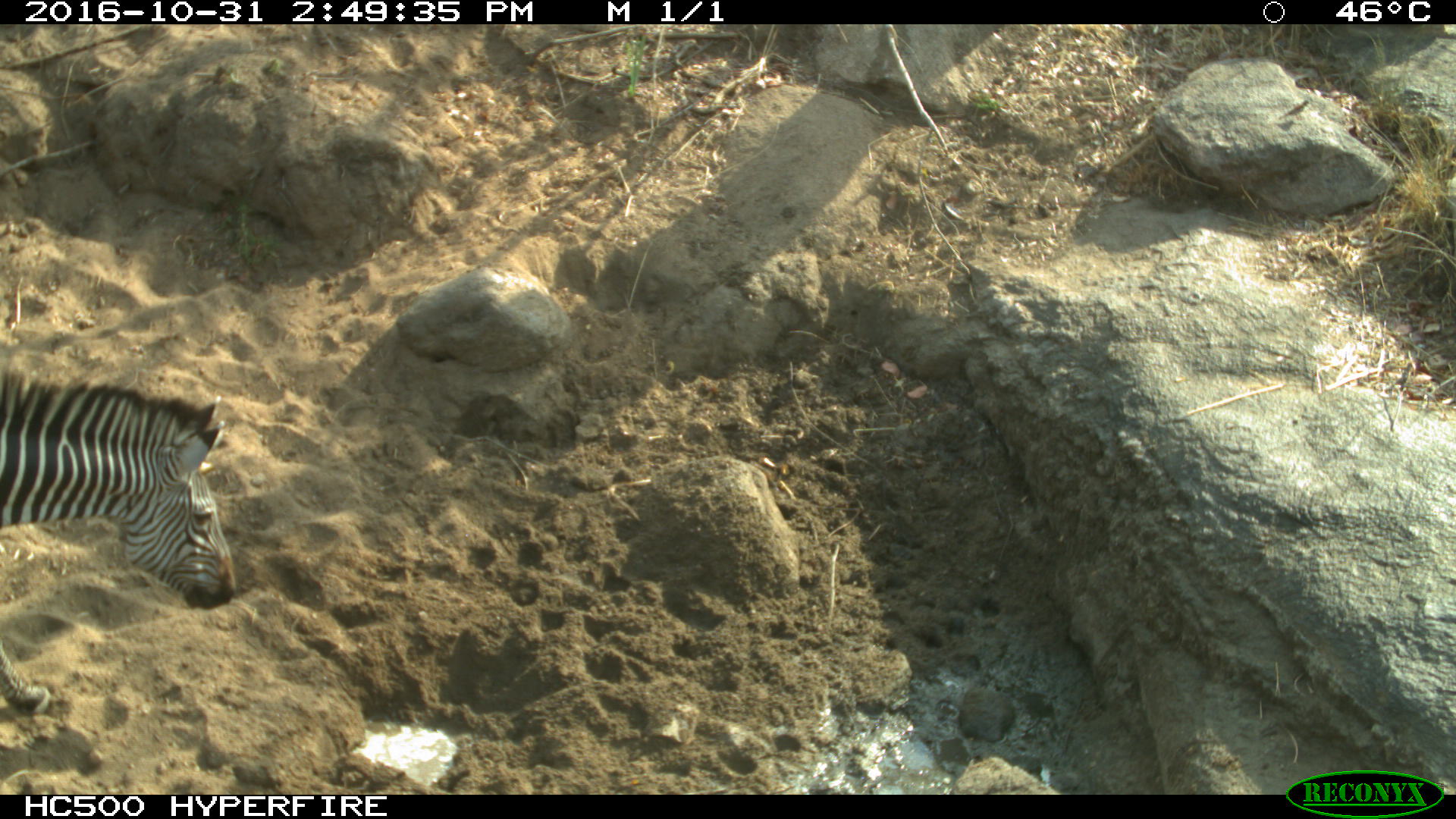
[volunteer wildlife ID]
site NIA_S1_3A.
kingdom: Animalia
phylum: Chordata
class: Mammalia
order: Perissodactyla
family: Equidae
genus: Equus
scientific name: Equus quagga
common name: plains zebra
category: zebraplains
Zebraplains (plains zebra) (Equus quagga), count 1. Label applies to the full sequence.